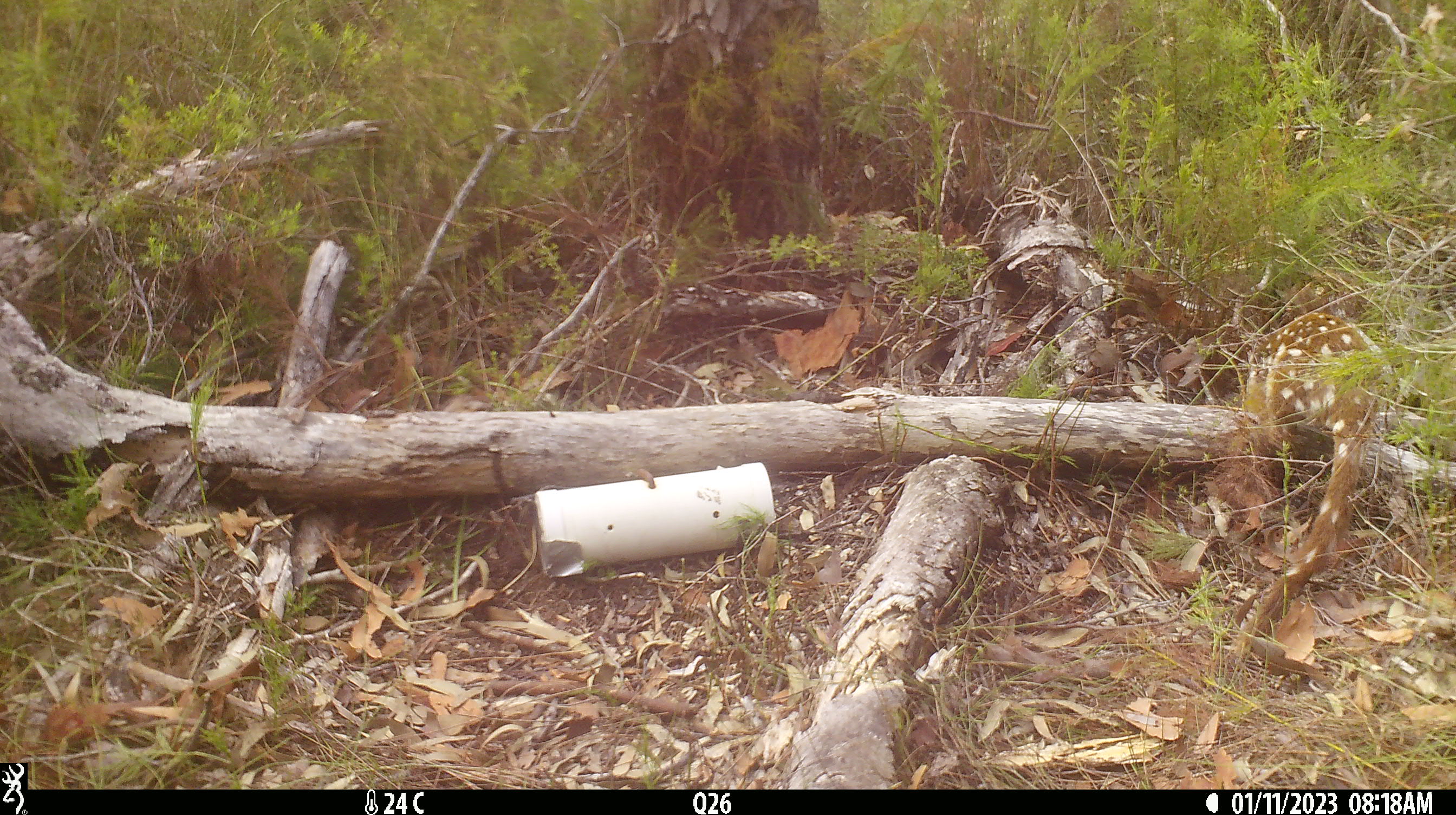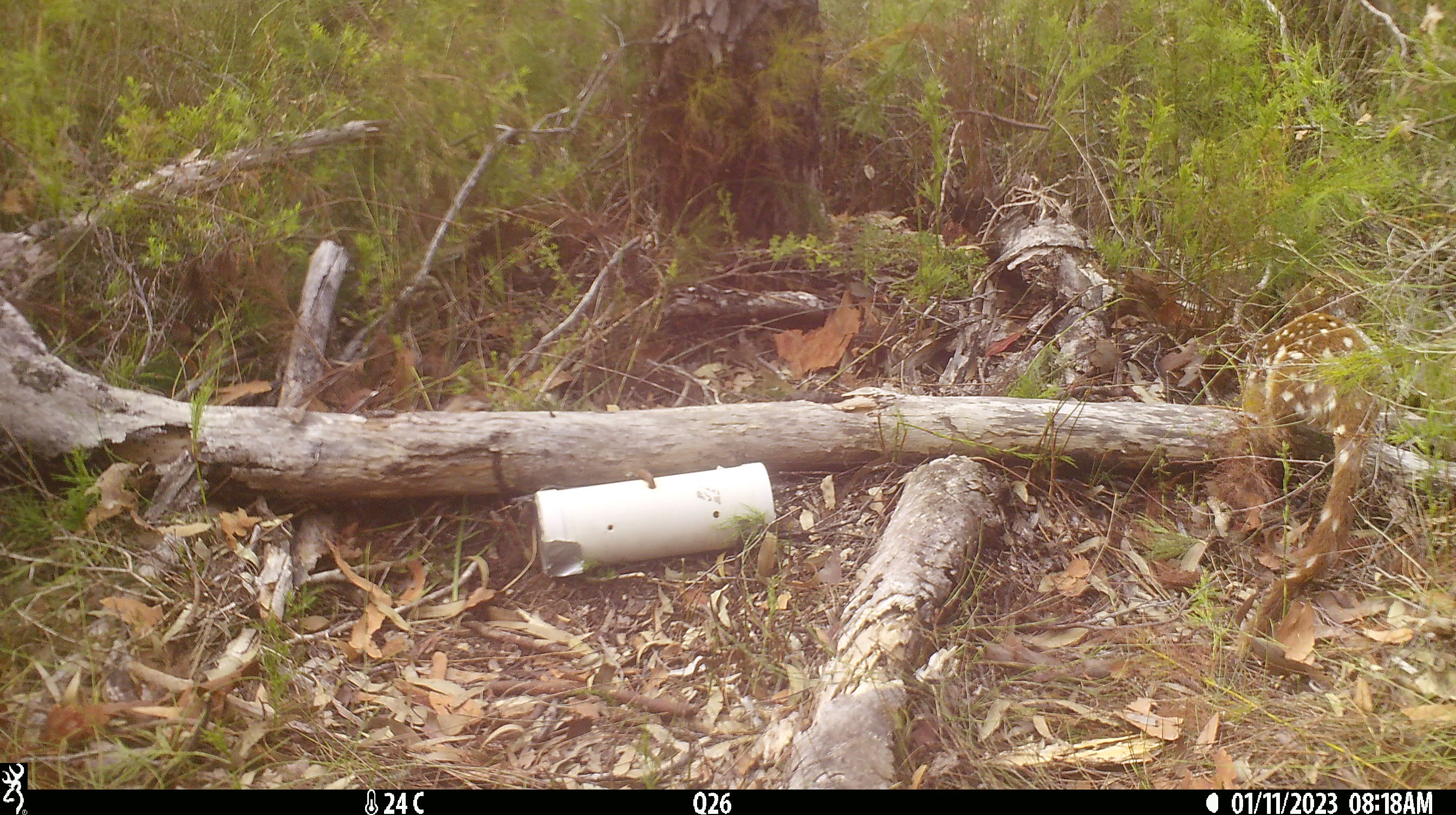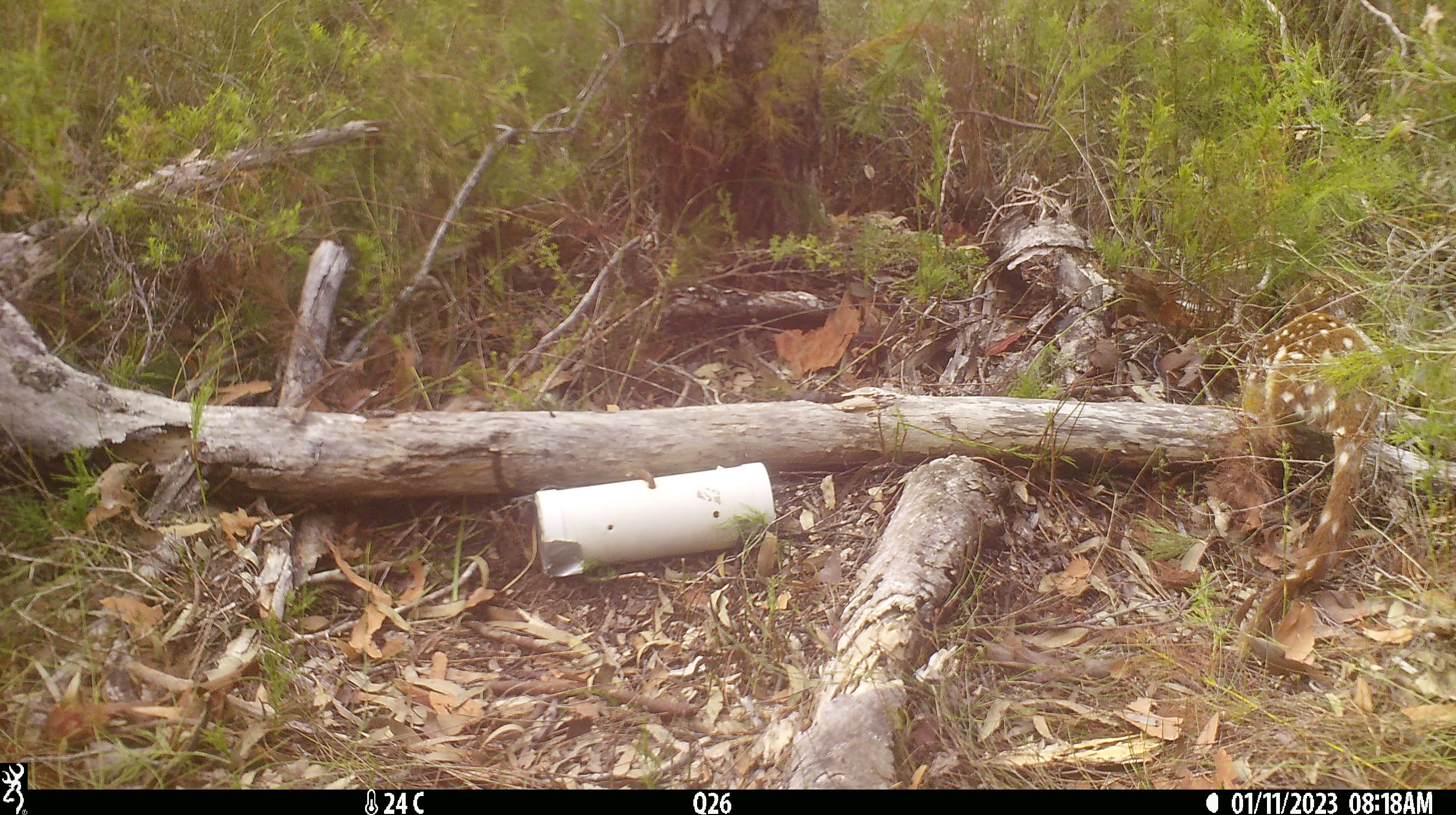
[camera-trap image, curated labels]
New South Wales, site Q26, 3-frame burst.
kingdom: Animalia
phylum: Chordata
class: Mammalia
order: Dasyuromorphia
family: Dasyuridae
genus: Dasyurus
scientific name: Dasyurus maculatus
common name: spotted-tailed quoll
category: quoll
Quoll (spotted-tailed quoll) (Dasyurus maculatus).